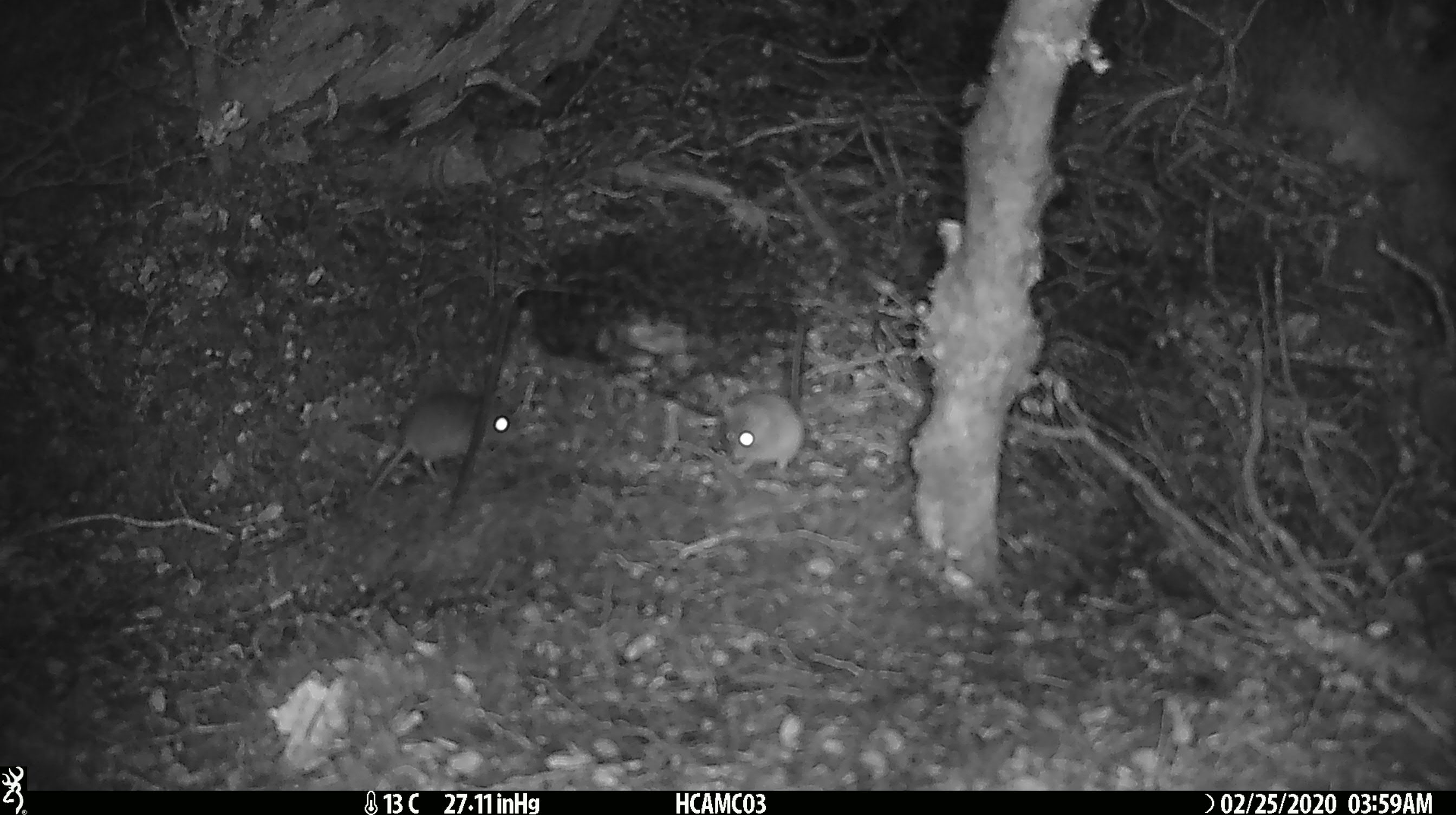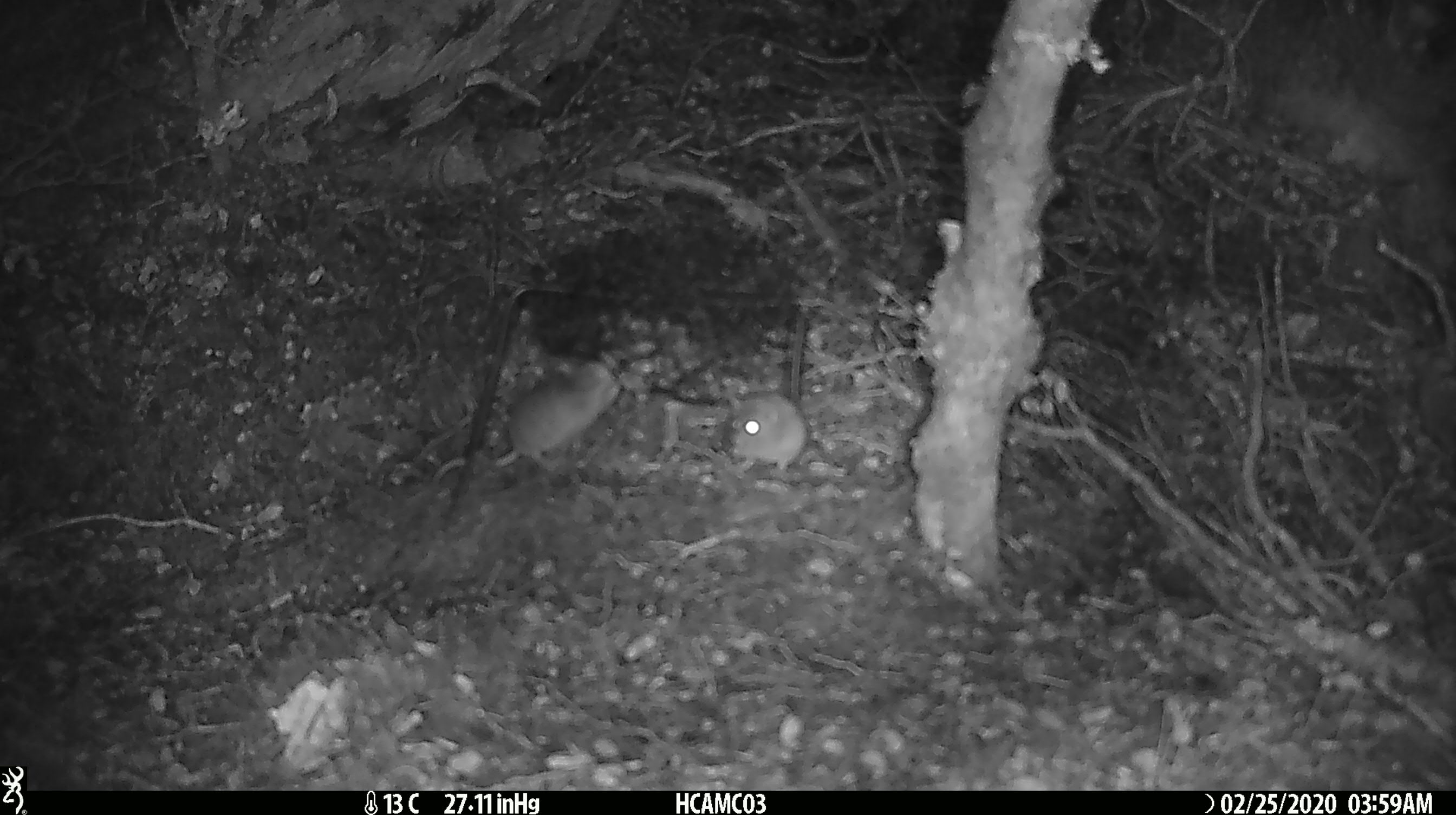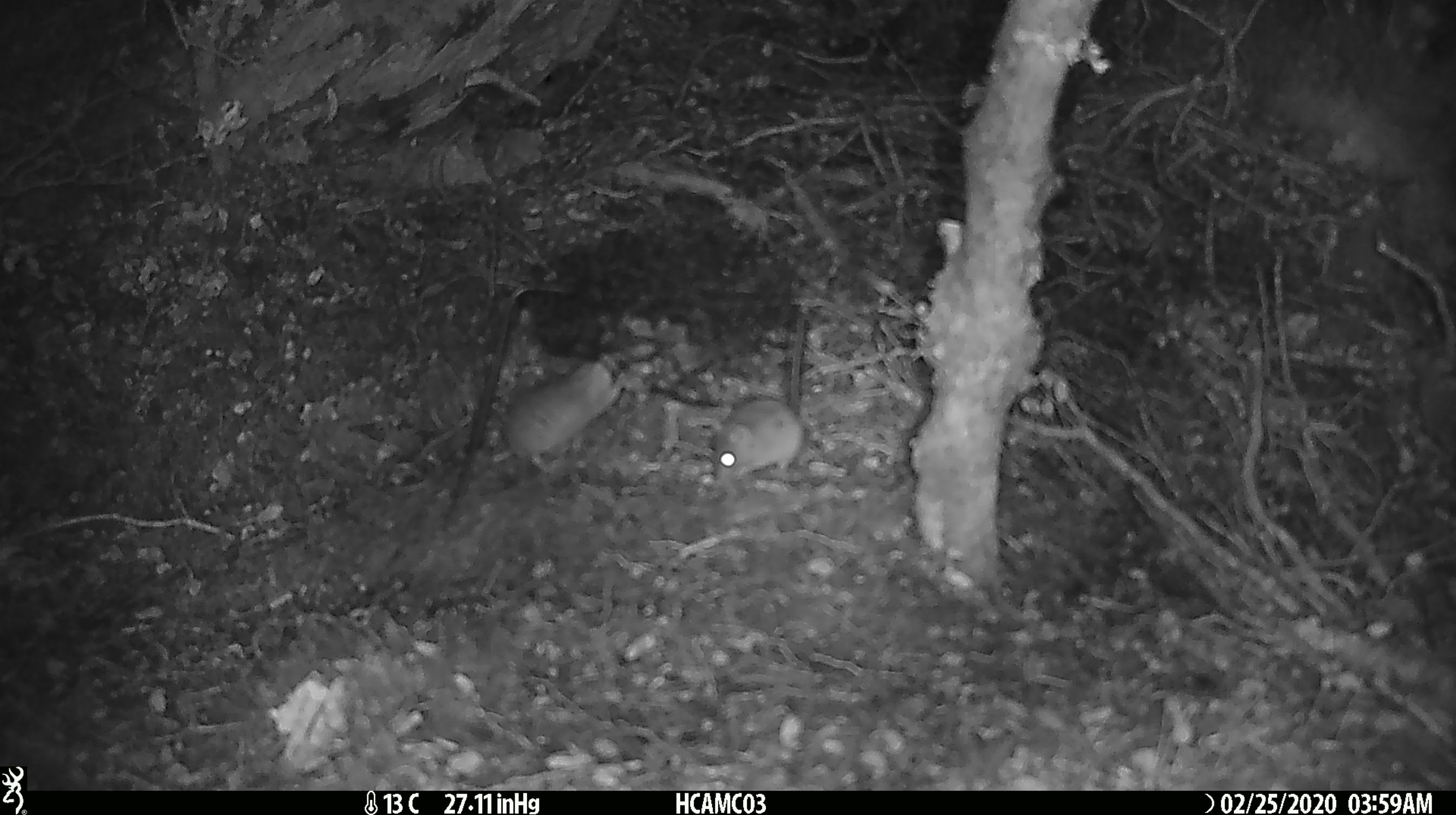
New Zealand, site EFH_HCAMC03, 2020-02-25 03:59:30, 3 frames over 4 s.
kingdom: Animalia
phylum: Chordata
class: Mammalia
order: Rodentia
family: Muridae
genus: Mus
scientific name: Mus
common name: mouse